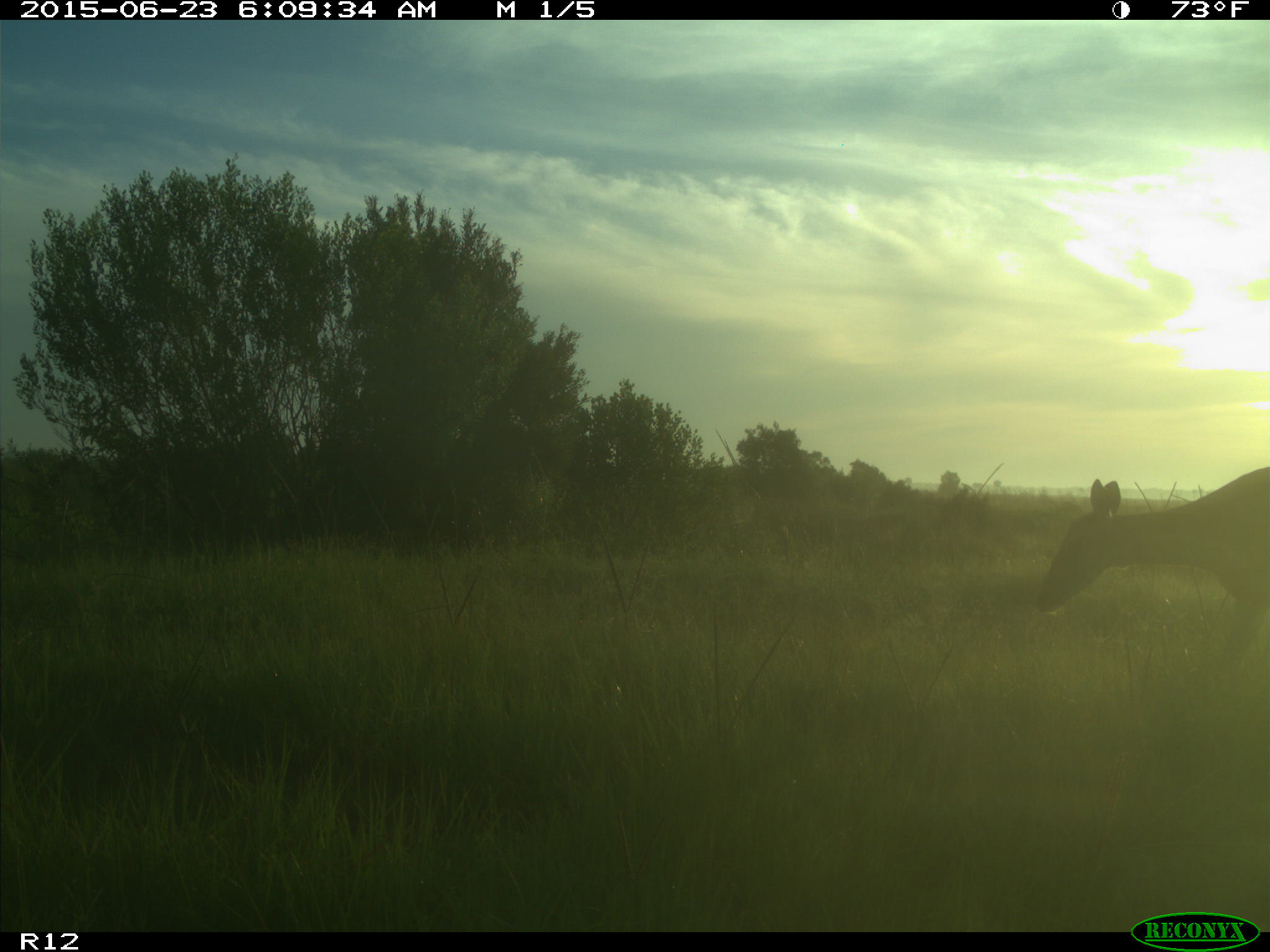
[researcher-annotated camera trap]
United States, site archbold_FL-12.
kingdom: Animalia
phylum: Chordata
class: Mammalia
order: Artiodactyla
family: Cervidae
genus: Odocoileus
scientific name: Odocoileus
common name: deer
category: unidentified deer